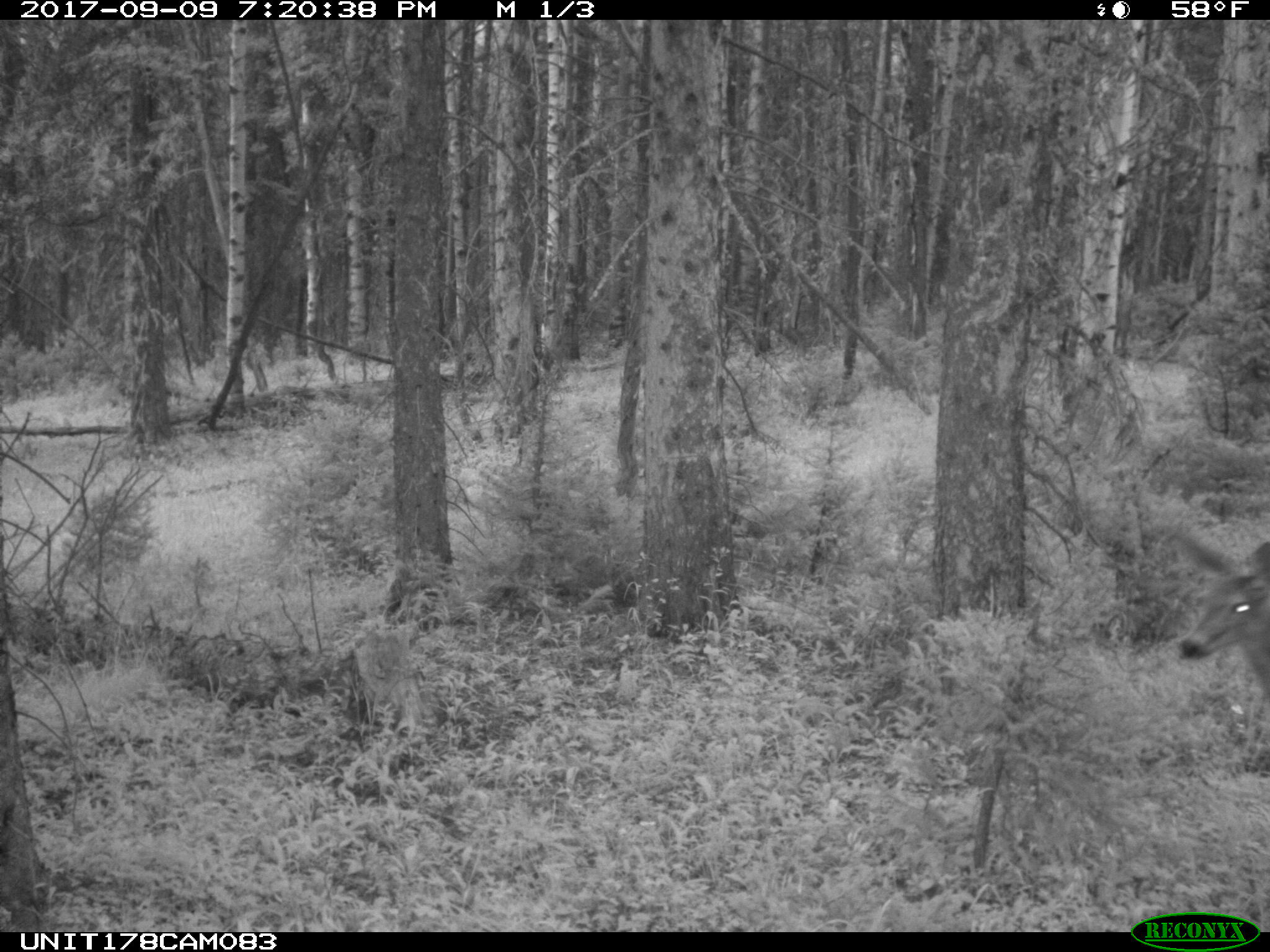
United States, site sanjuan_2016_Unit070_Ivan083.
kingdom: Animalia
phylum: Chordata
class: Mammalia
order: Artiodactyla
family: Cervidae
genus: Odocoileus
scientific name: Odocoileus hemionus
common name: mule deer